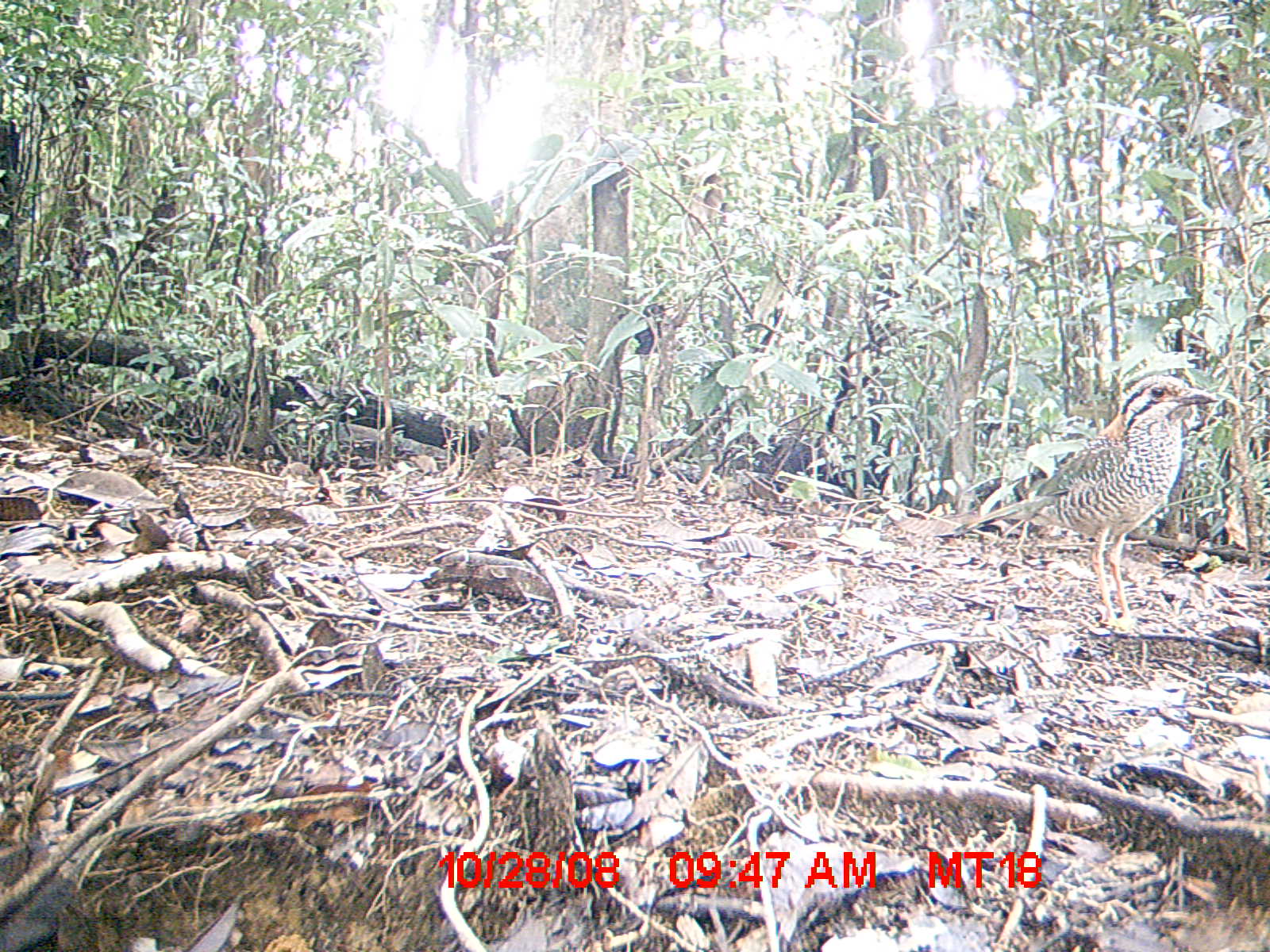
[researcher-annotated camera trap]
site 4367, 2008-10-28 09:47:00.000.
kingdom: Animalia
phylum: Chordata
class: Aves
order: Coraciiformes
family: Brachypteraciidae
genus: Brachypteracias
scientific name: Brachypteracias squamiger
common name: scaly ground-roller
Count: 1.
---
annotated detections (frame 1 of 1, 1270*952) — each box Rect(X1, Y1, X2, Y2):
brachypteracias squamiger: Rect(961, 373, 1218, 626)